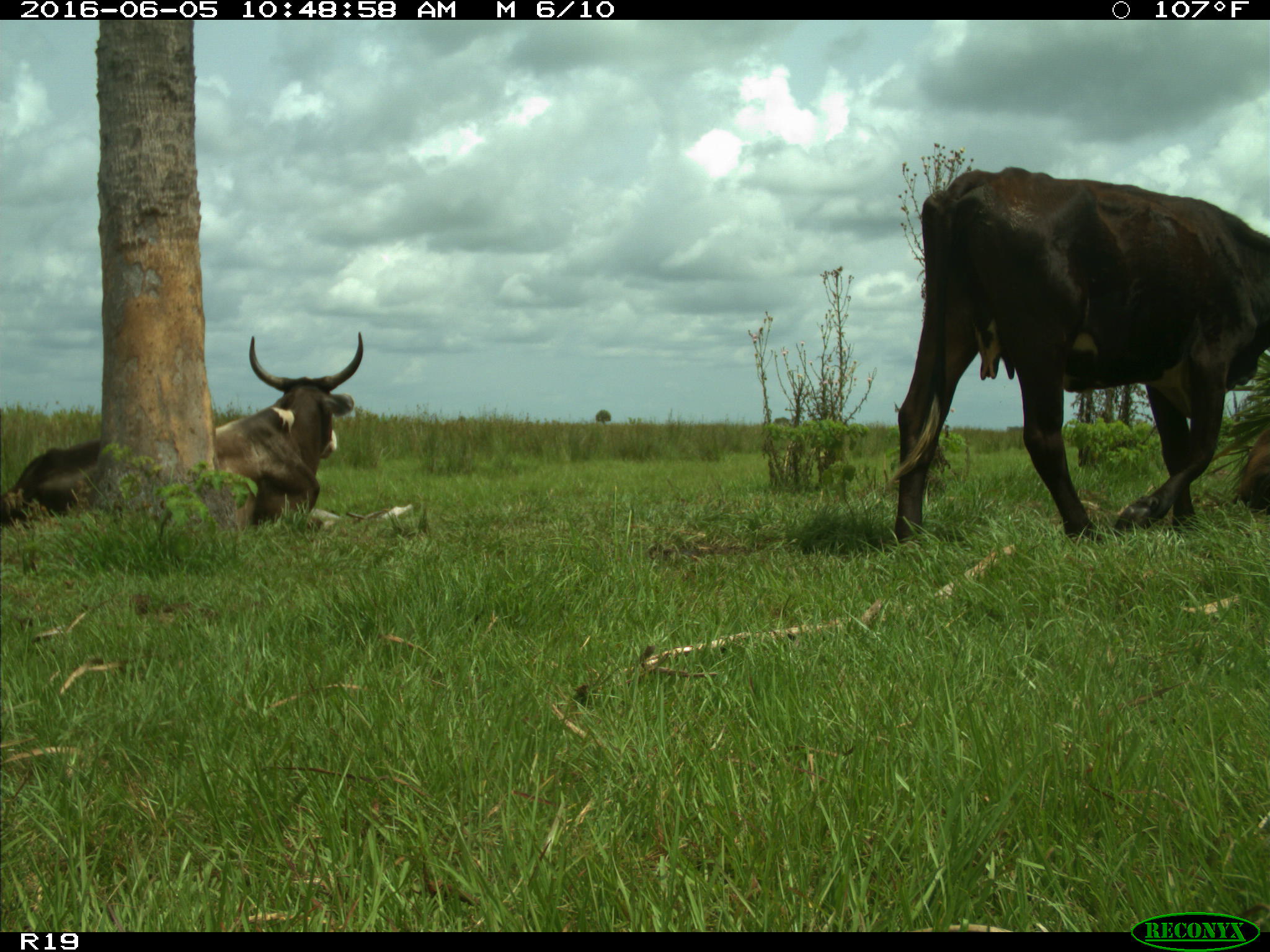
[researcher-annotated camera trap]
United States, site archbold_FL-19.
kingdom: Animalia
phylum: Chordata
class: Mammalia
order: Artiodactyla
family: Bovidae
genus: Bos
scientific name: Bos taurus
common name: domestic cow